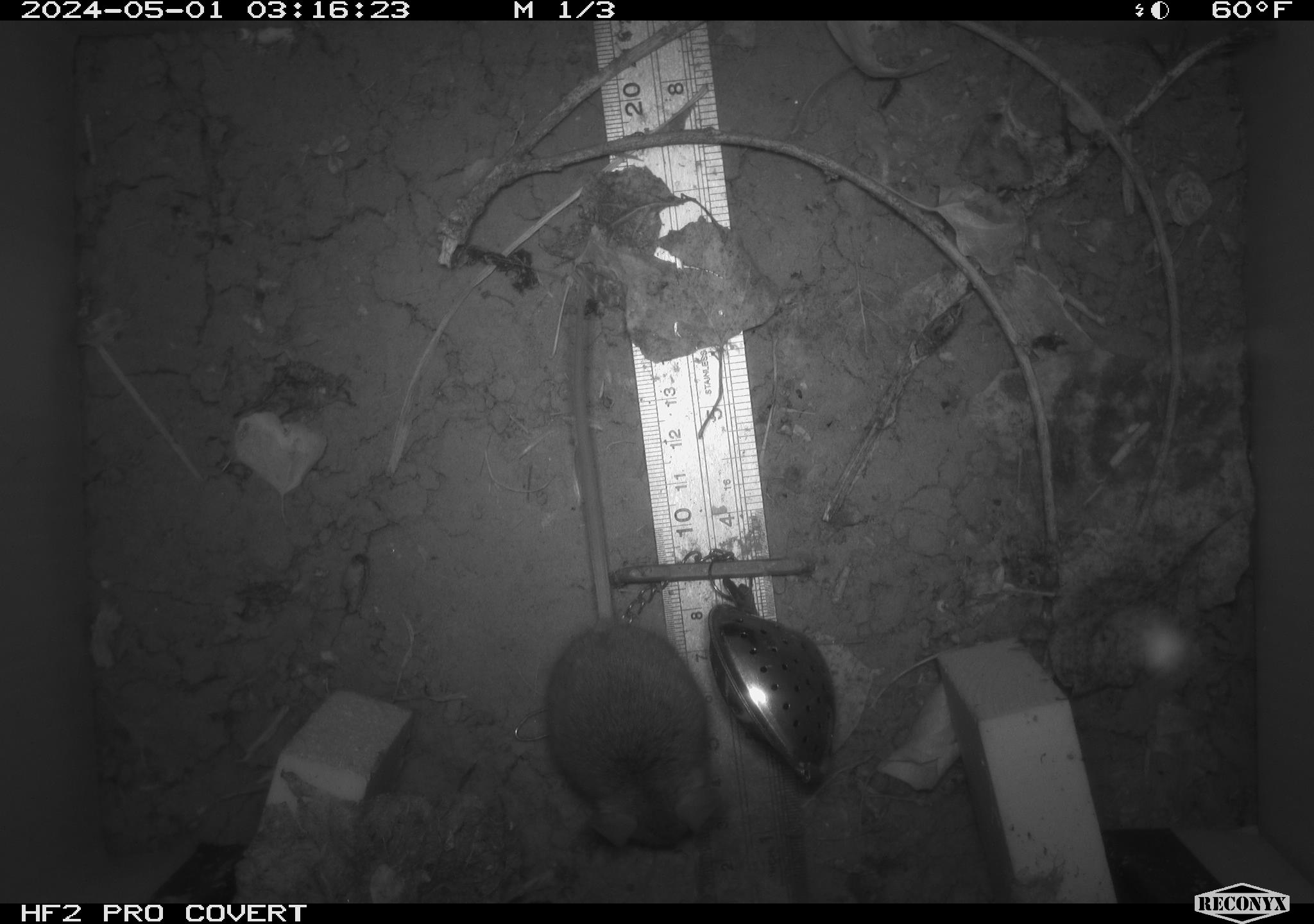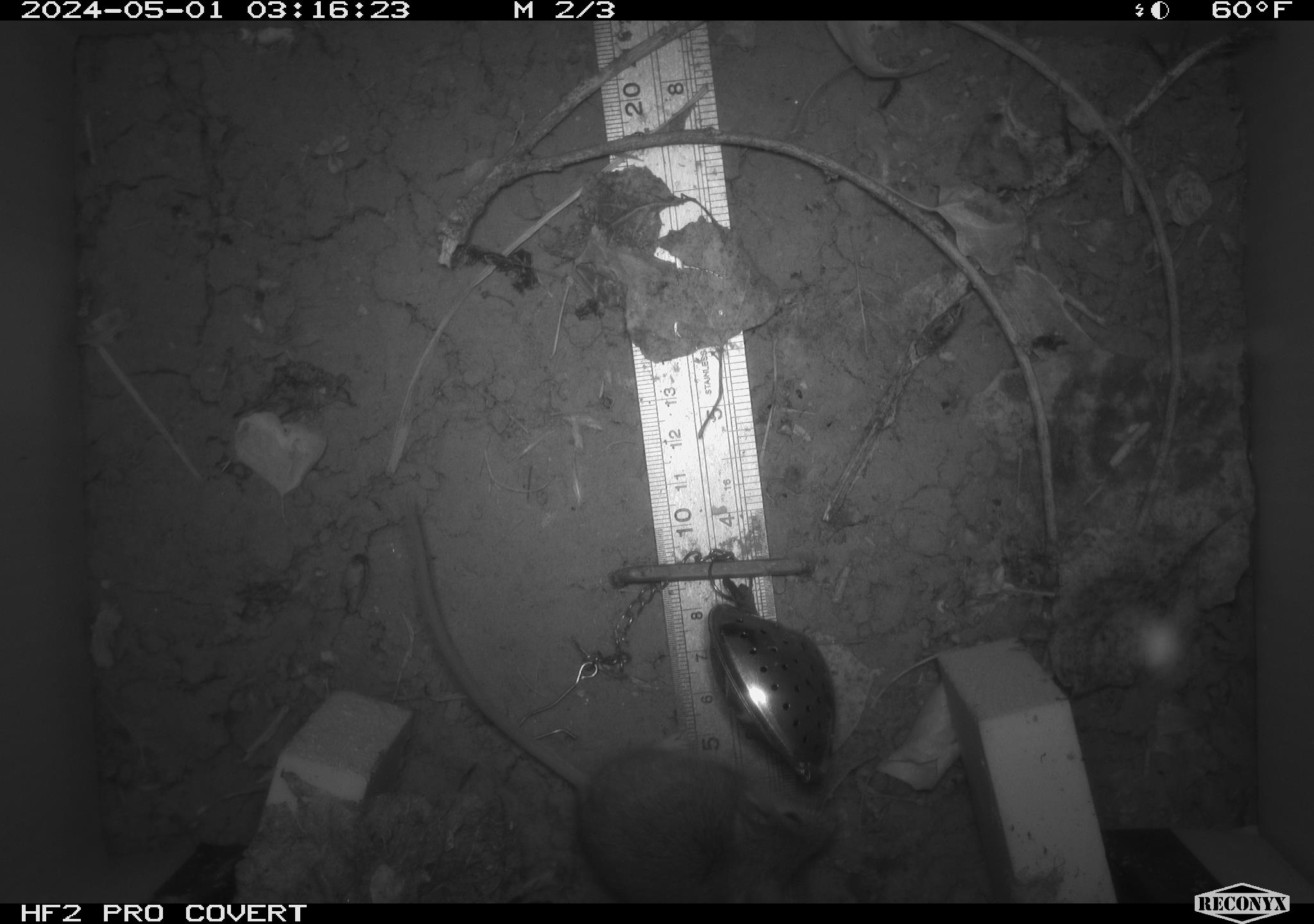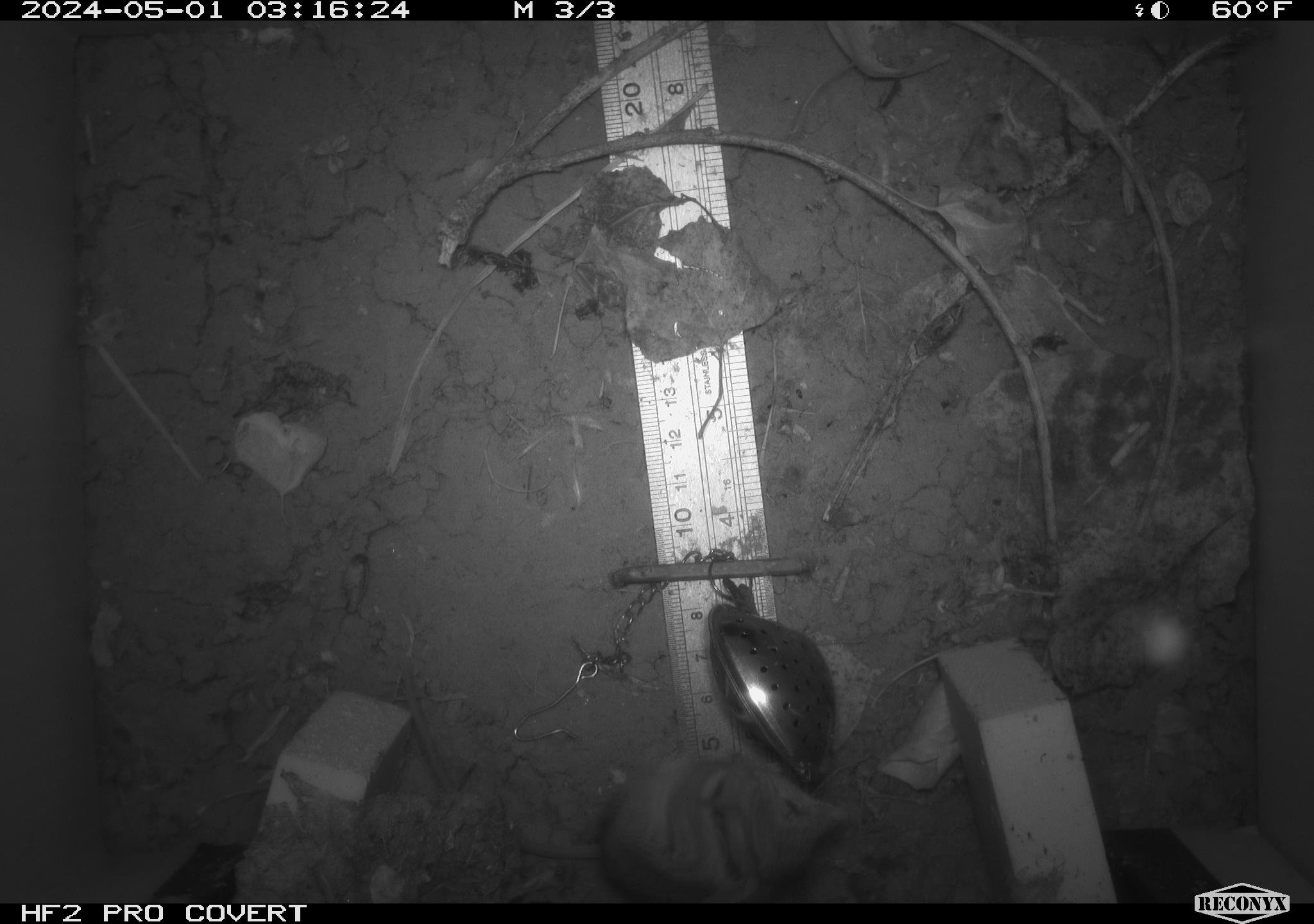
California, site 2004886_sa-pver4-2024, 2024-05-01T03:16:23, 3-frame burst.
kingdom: Animalia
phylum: Chordata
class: Mammalia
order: Rodentia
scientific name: Rodentia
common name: mouse species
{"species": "mouse species (Rodentia)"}